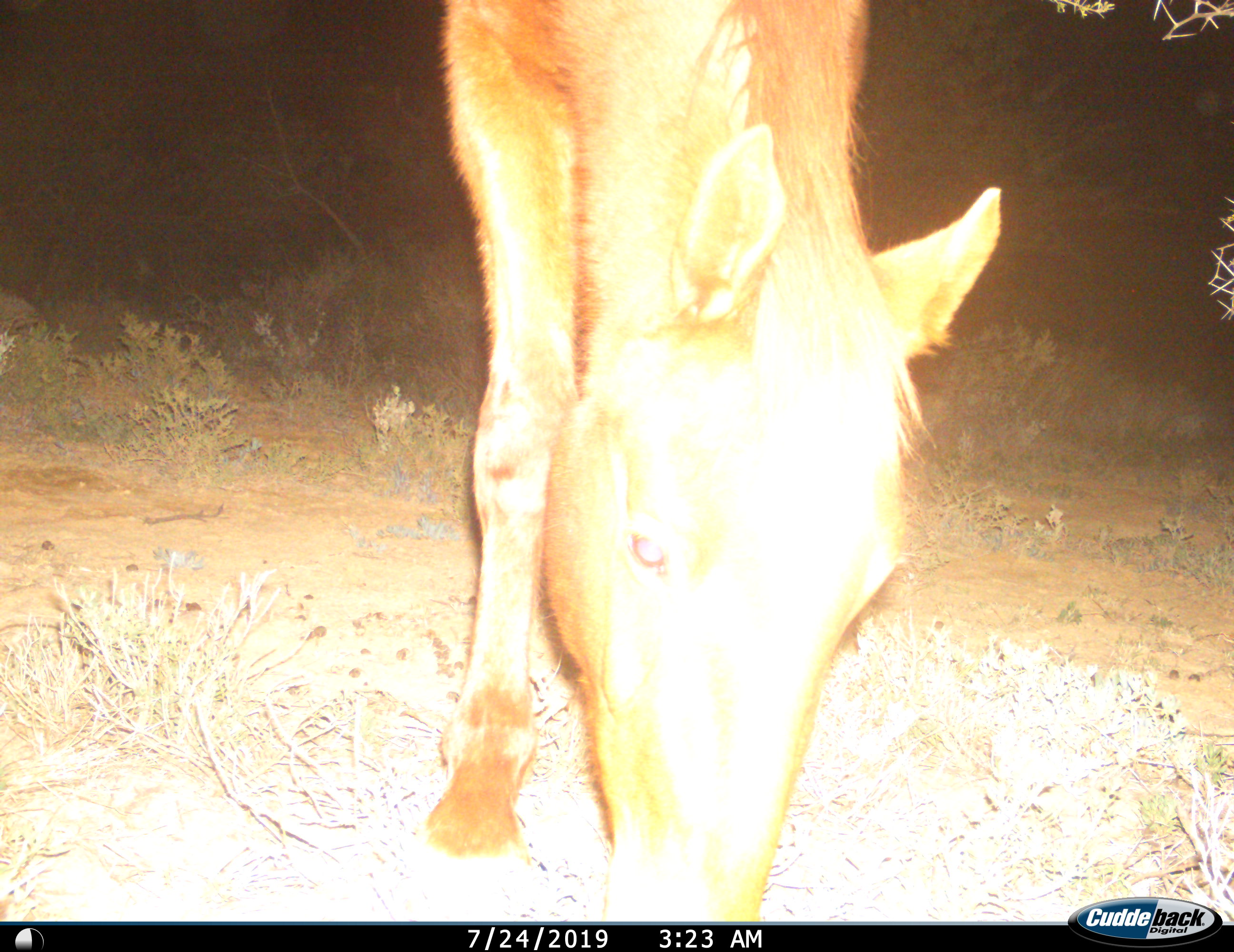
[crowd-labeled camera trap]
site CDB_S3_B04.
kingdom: Animalia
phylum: Chordata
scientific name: Vertebrata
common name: domestic animal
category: domesticanimal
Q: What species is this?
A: Domesticanimal (domestic animal) (Vertebrata).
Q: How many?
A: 1.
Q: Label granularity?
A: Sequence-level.